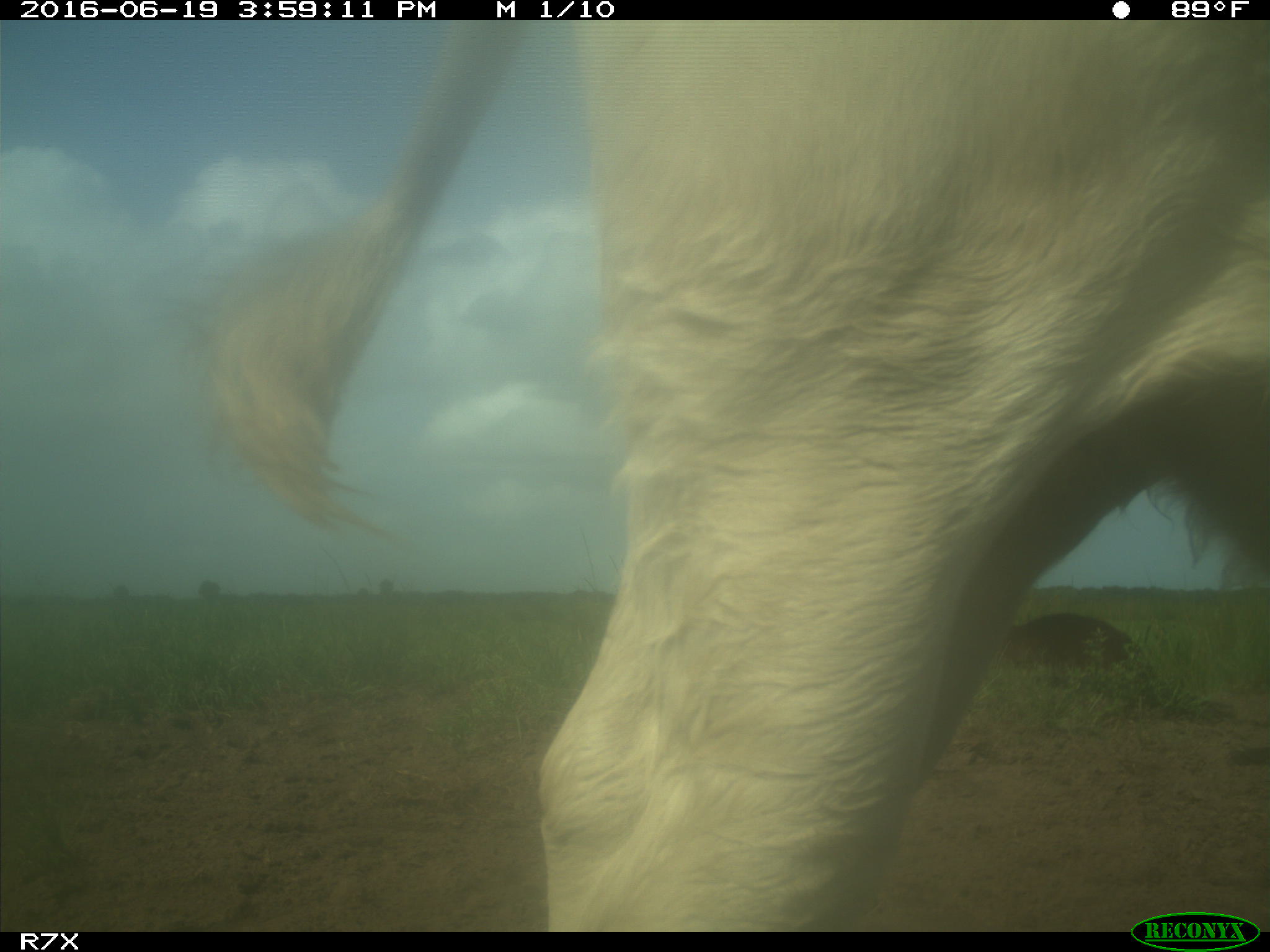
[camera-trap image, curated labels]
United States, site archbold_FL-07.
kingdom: Animalia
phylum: Chordata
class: Mammalia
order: Artiodactyla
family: Bovidae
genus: Bos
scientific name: Bos taurus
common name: domestic cow